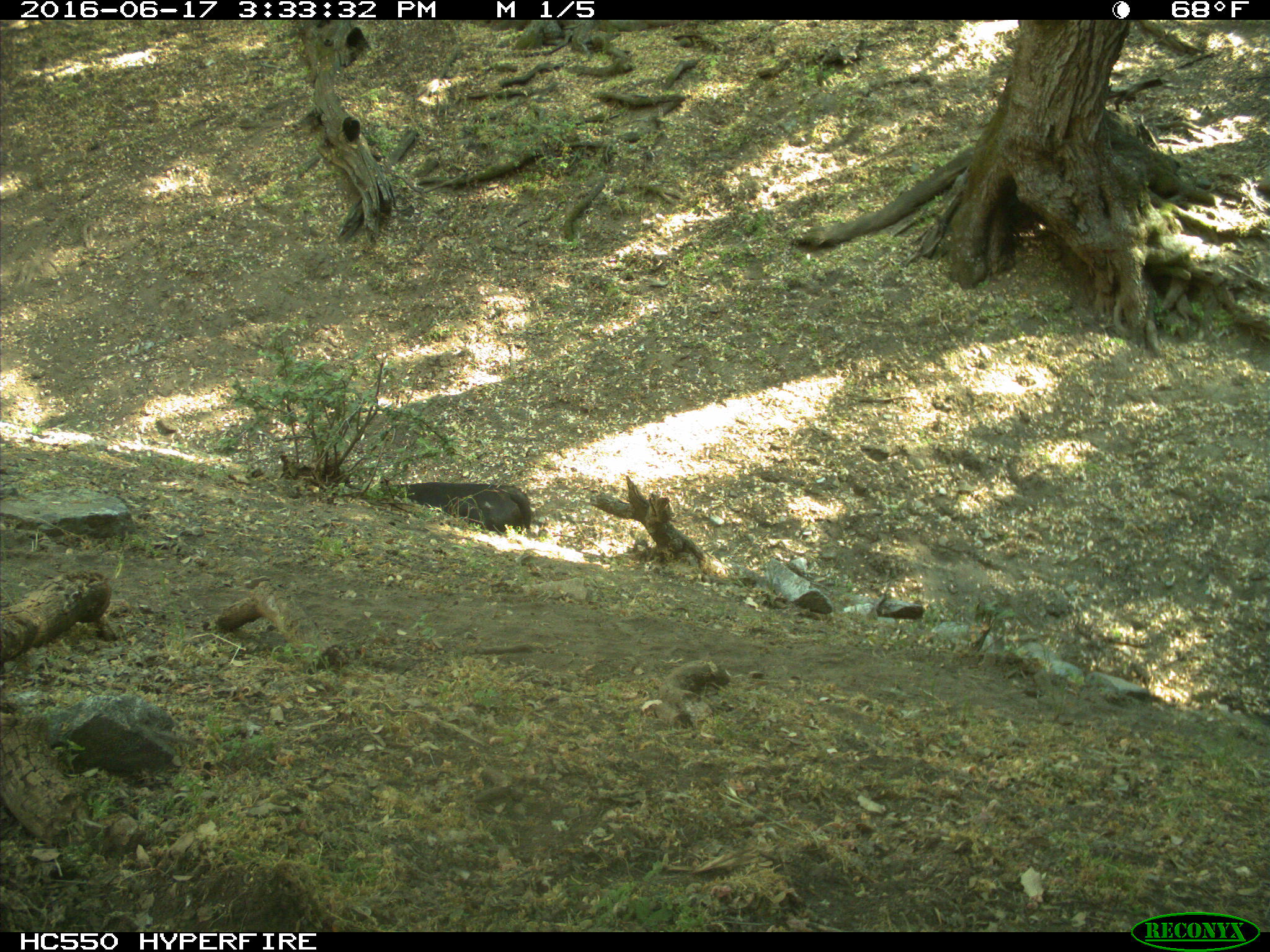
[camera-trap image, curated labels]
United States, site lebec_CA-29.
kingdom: Animalia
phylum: Chordata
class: Mammalia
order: Artiodactyla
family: Bovidae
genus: Bos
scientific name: Bos taurus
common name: domestic cow